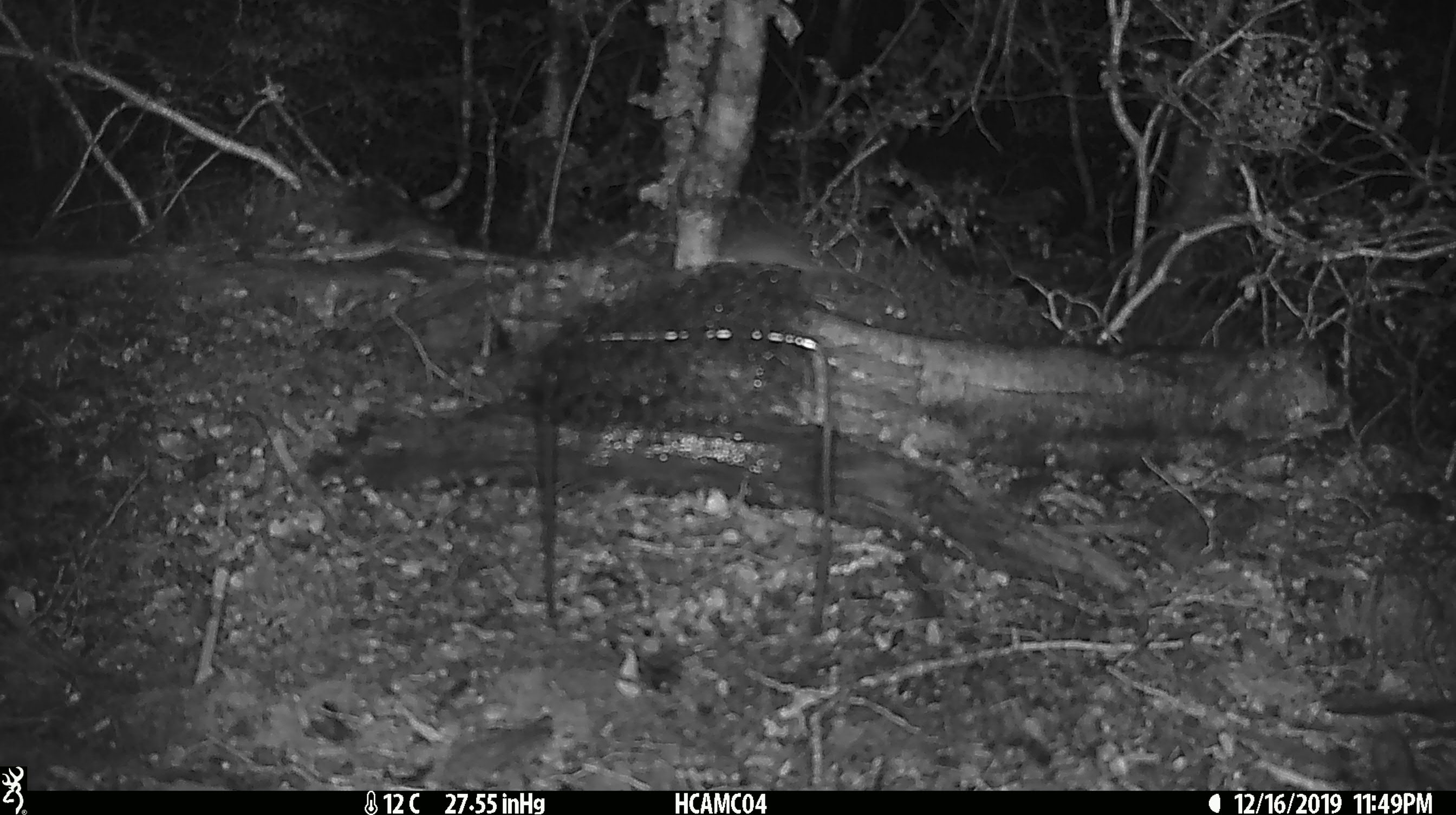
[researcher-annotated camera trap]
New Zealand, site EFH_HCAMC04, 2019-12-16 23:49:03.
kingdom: Animalia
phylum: Chordata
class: Mammalia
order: Rodentia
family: Muridae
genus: Mus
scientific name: Mus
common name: mouse